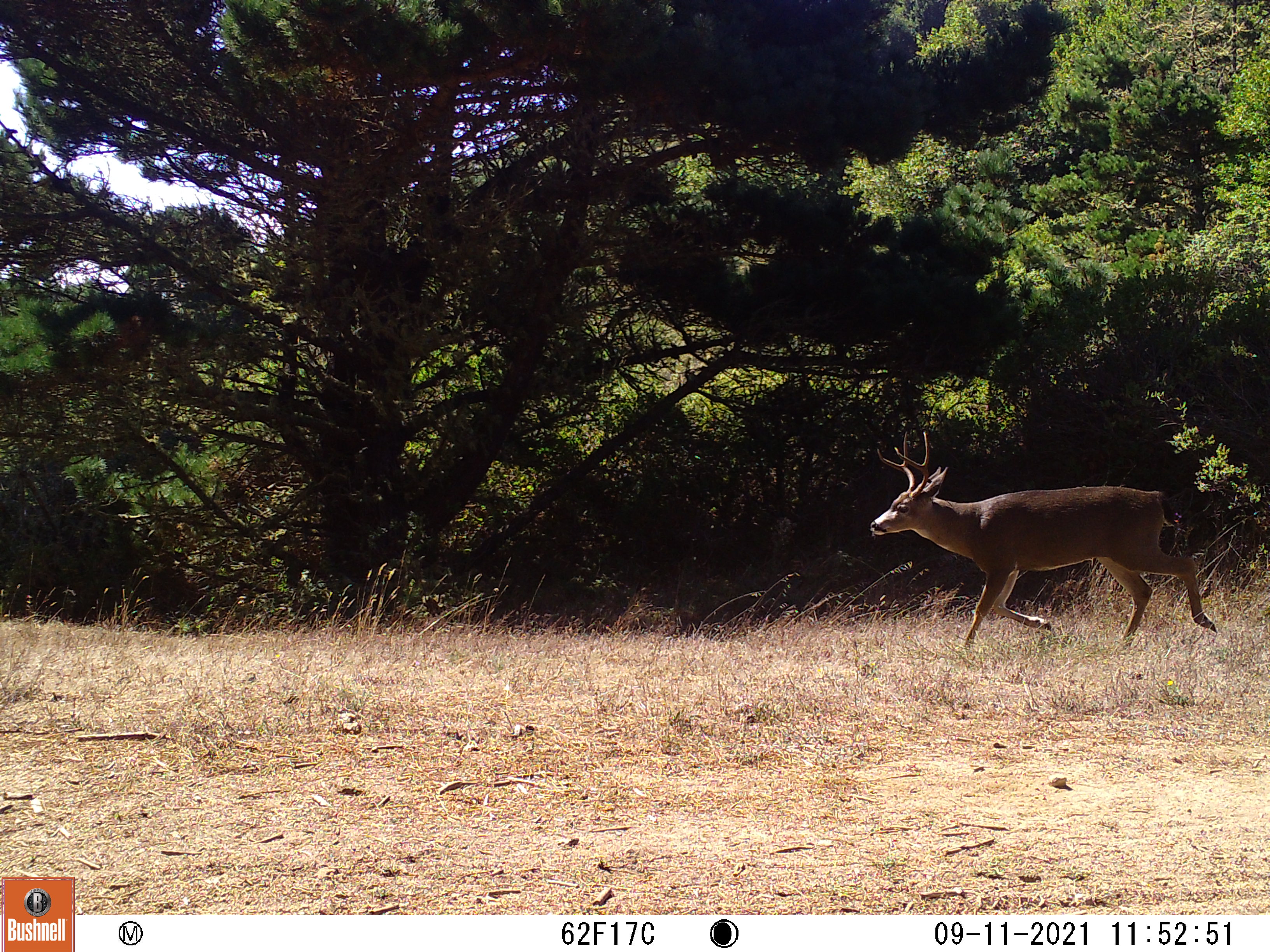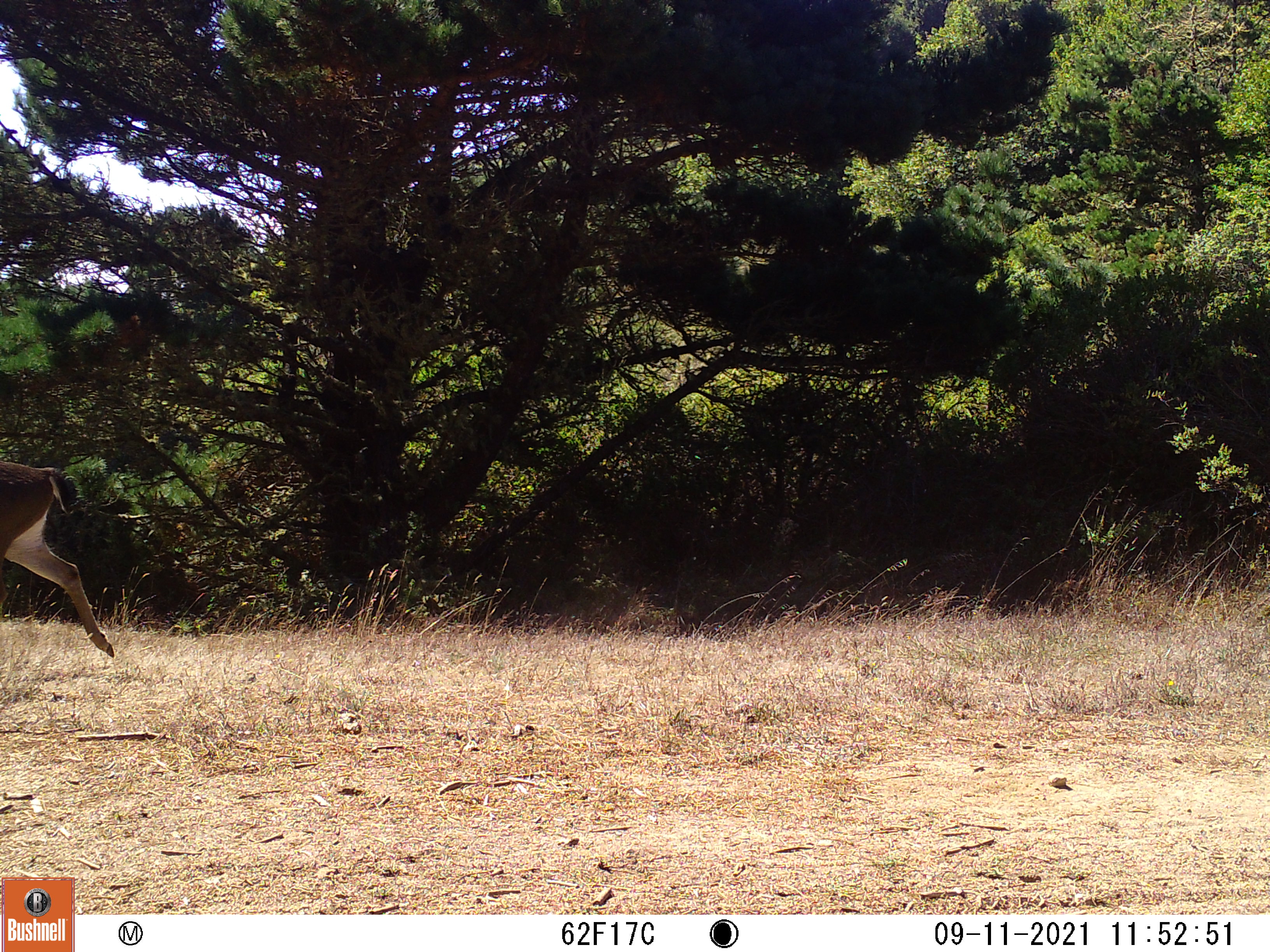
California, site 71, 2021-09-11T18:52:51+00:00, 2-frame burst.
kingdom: Animalia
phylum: Chordata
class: Mammalia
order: Artiodactyla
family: Cervidae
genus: Odocoileus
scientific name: Odocoileus hemionus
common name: mule deer